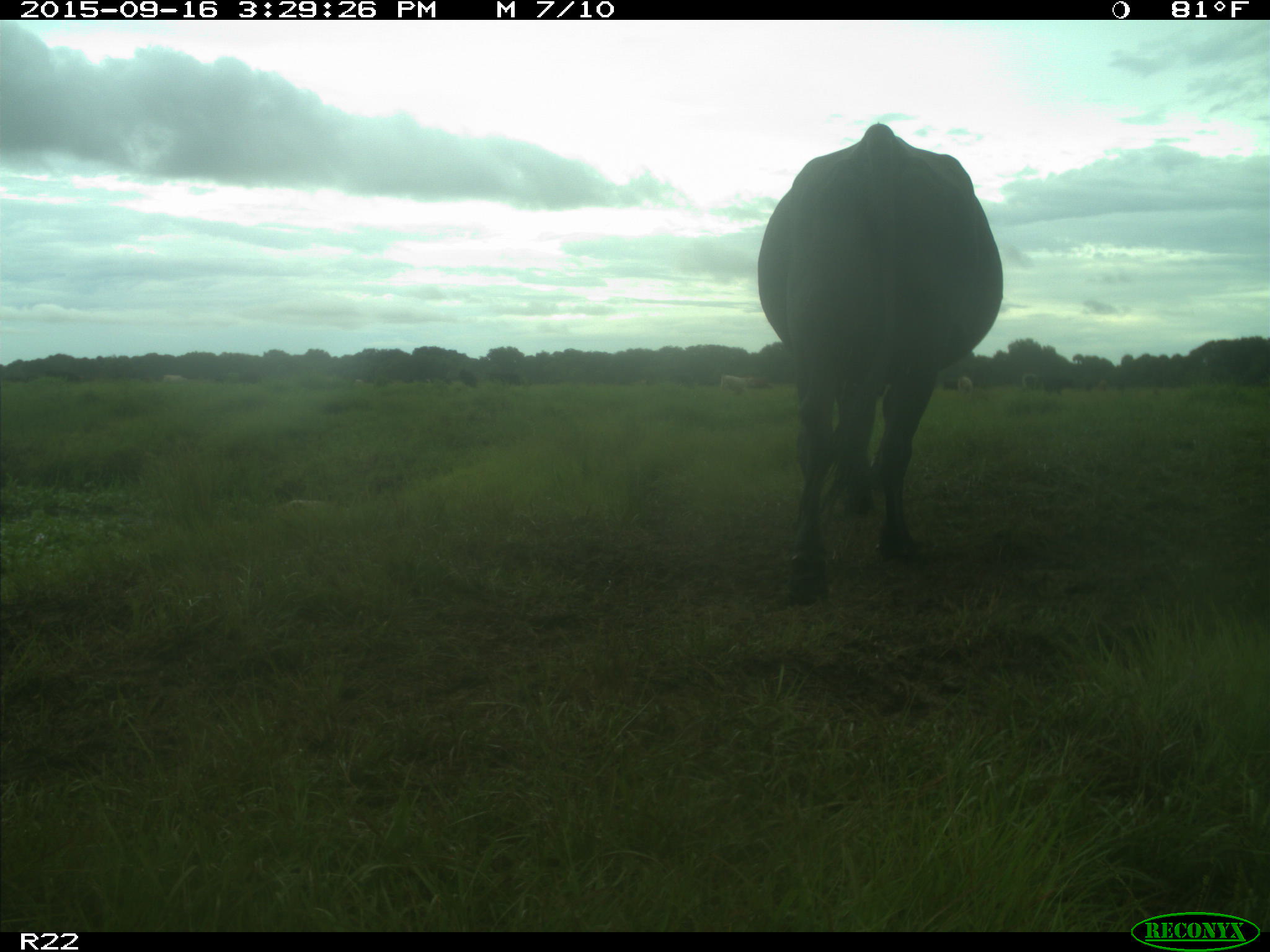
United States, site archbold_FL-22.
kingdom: Animalia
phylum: Chordata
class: Mammalia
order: Artiodactyla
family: Bovidae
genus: Bos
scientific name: Bos taurus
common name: domestic cow